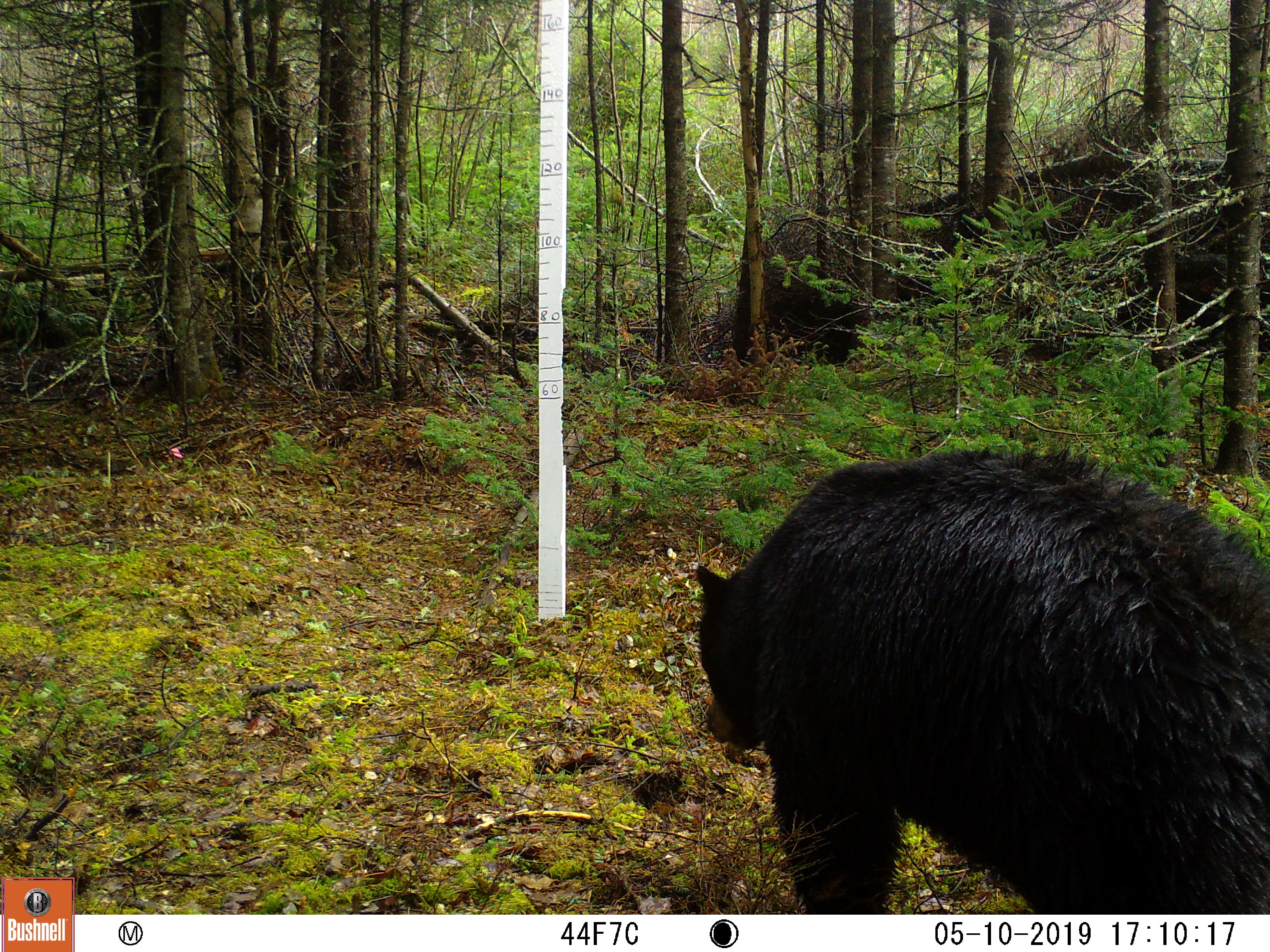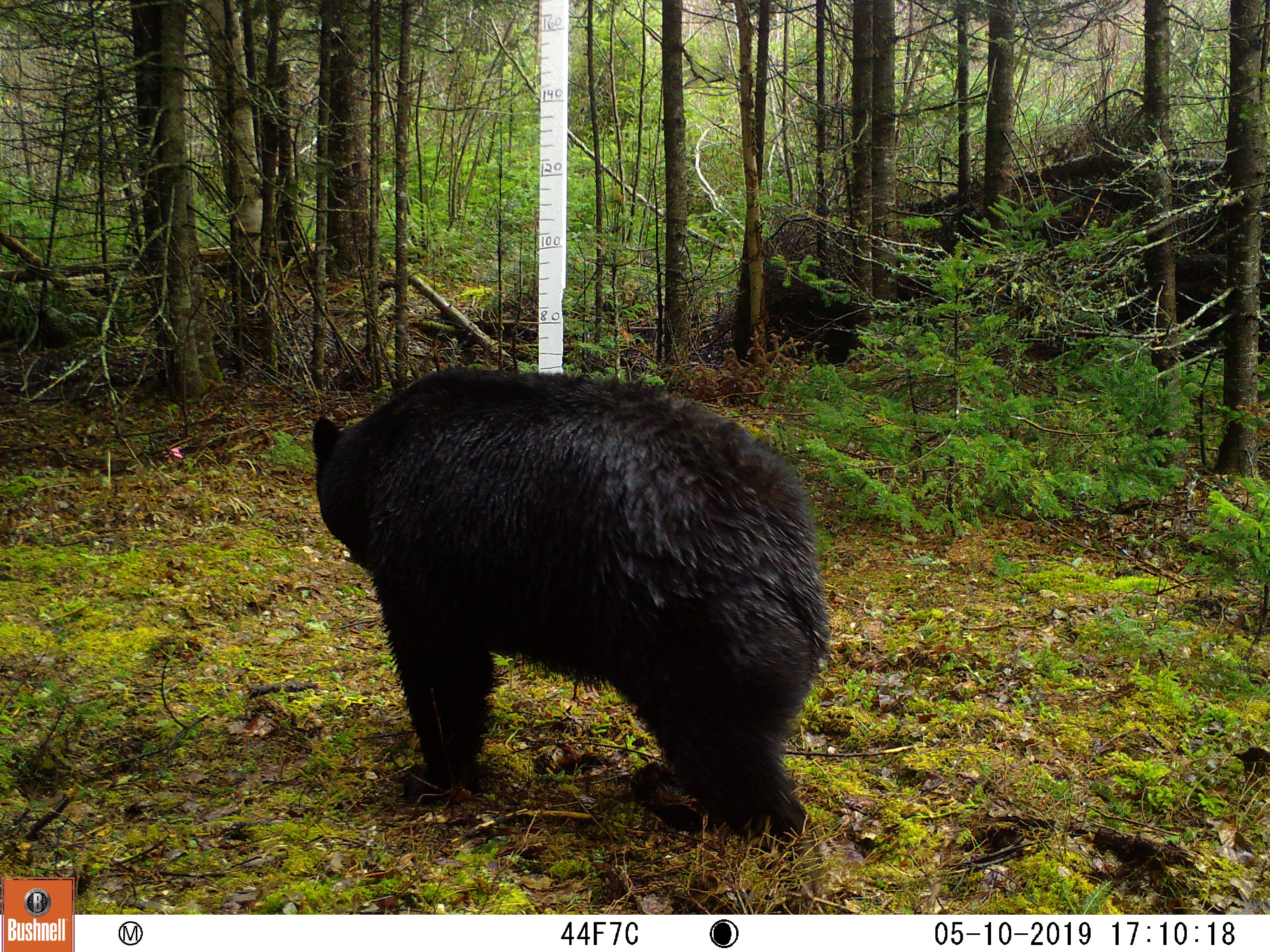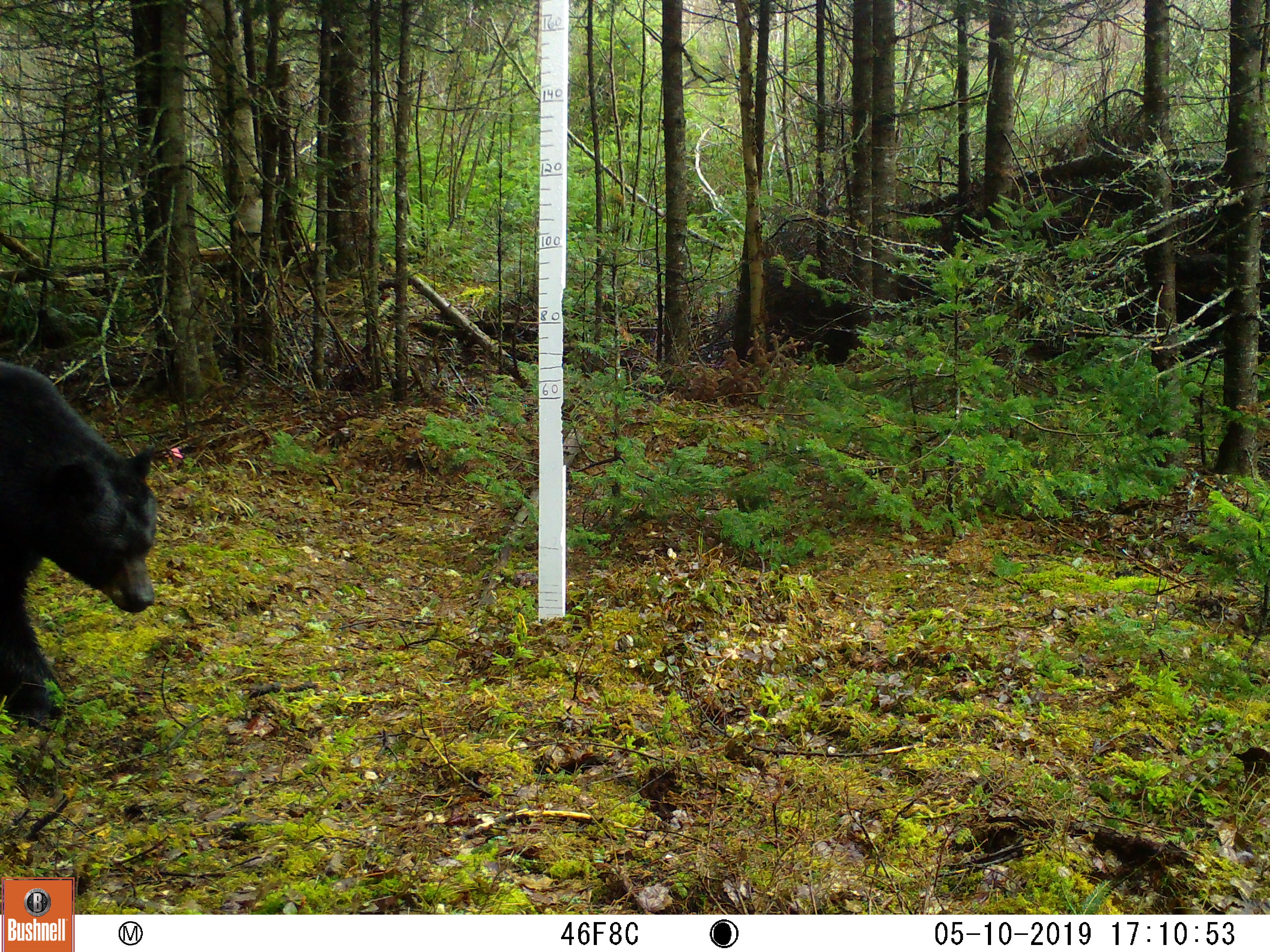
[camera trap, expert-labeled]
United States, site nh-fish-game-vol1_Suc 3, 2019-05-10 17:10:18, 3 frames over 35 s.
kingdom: Animalia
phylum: Chordata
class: Mammalia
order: Carnivora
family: Ursidae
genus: Ursus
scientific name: Ursus americanus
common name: black bear